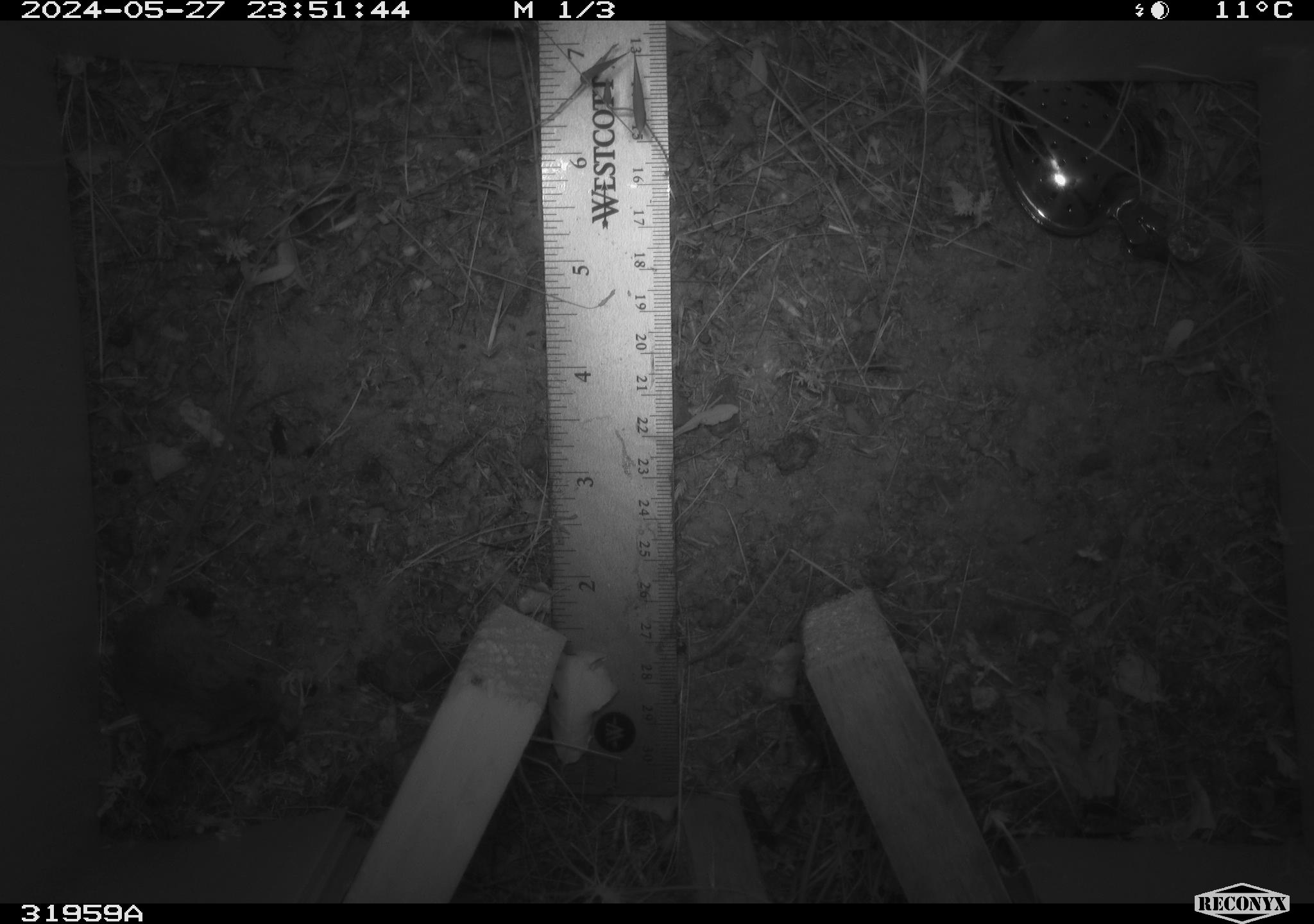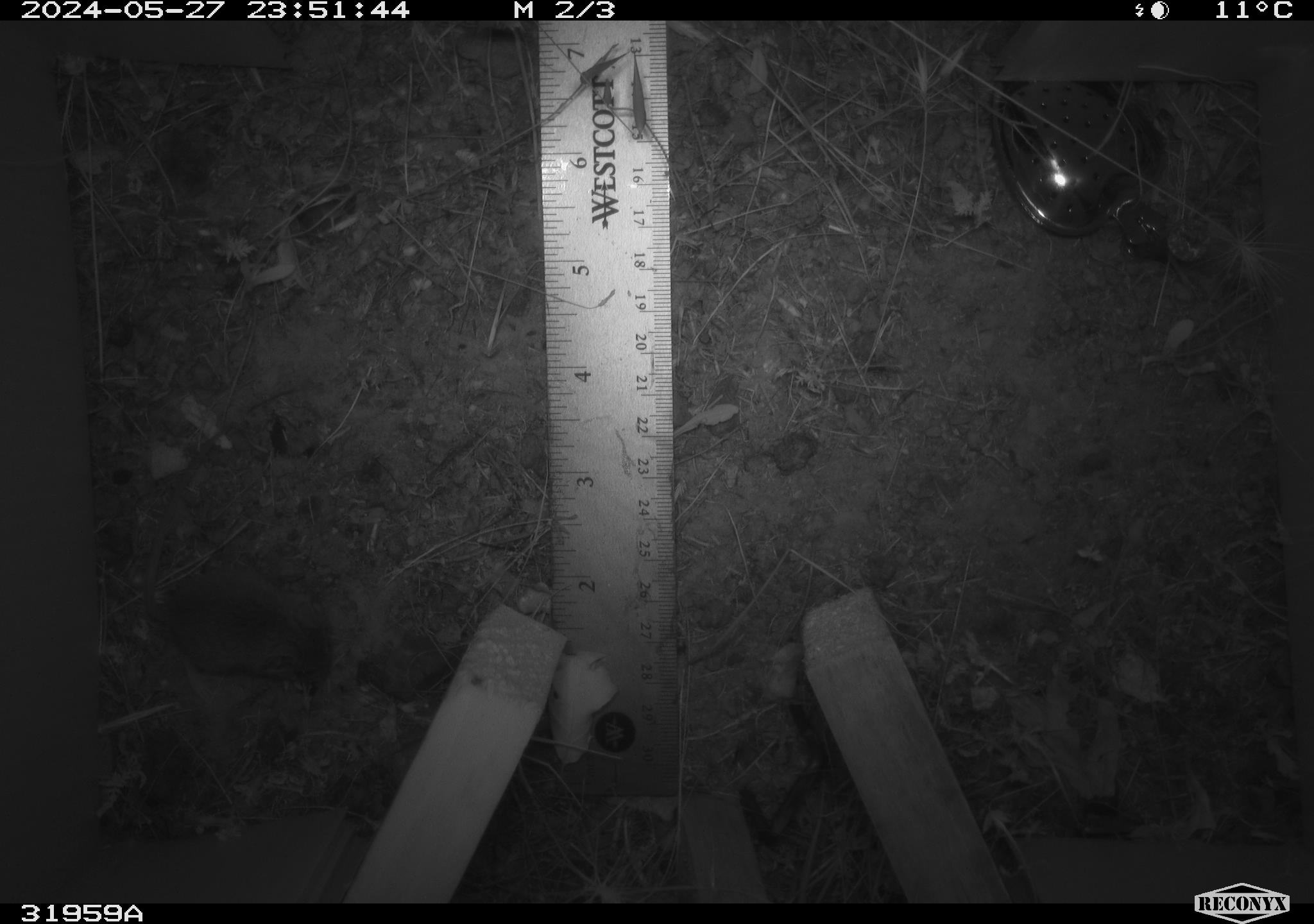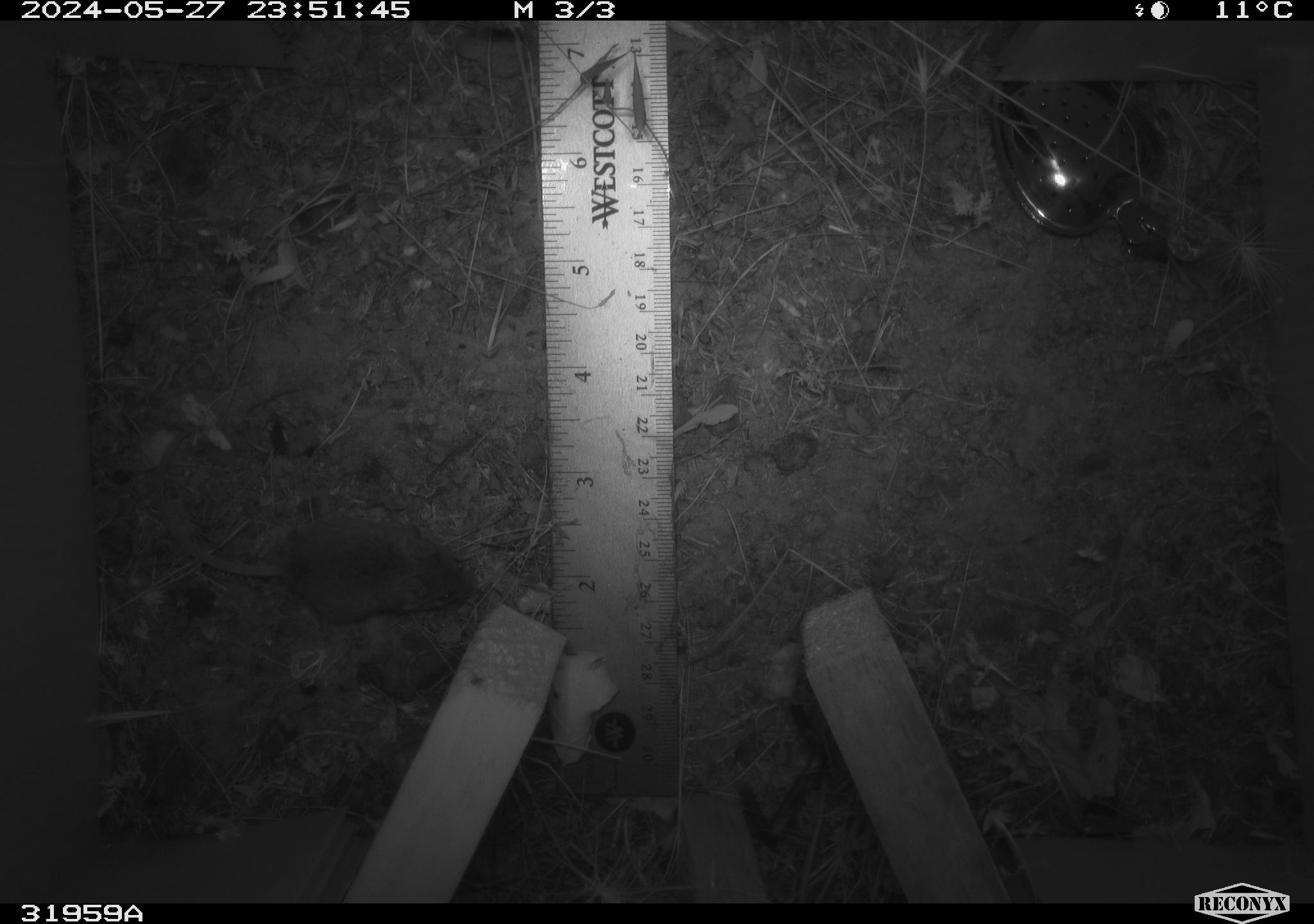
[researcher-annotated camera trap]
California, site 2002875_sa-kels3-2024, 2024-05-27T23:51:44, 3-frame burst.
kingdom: Animalia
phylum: Chordata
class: Mammalia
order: Rodentia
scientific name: Rodentia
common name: rodent